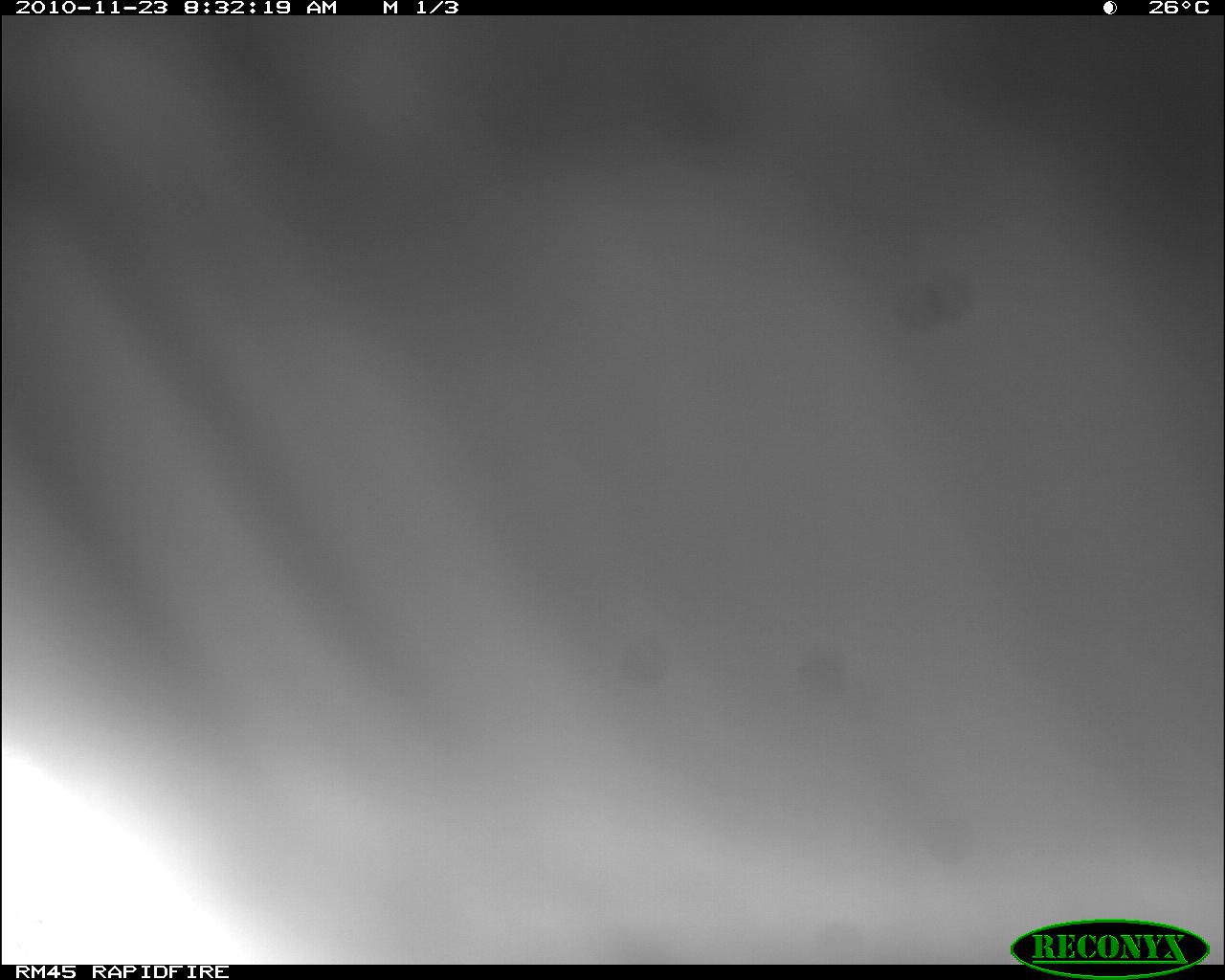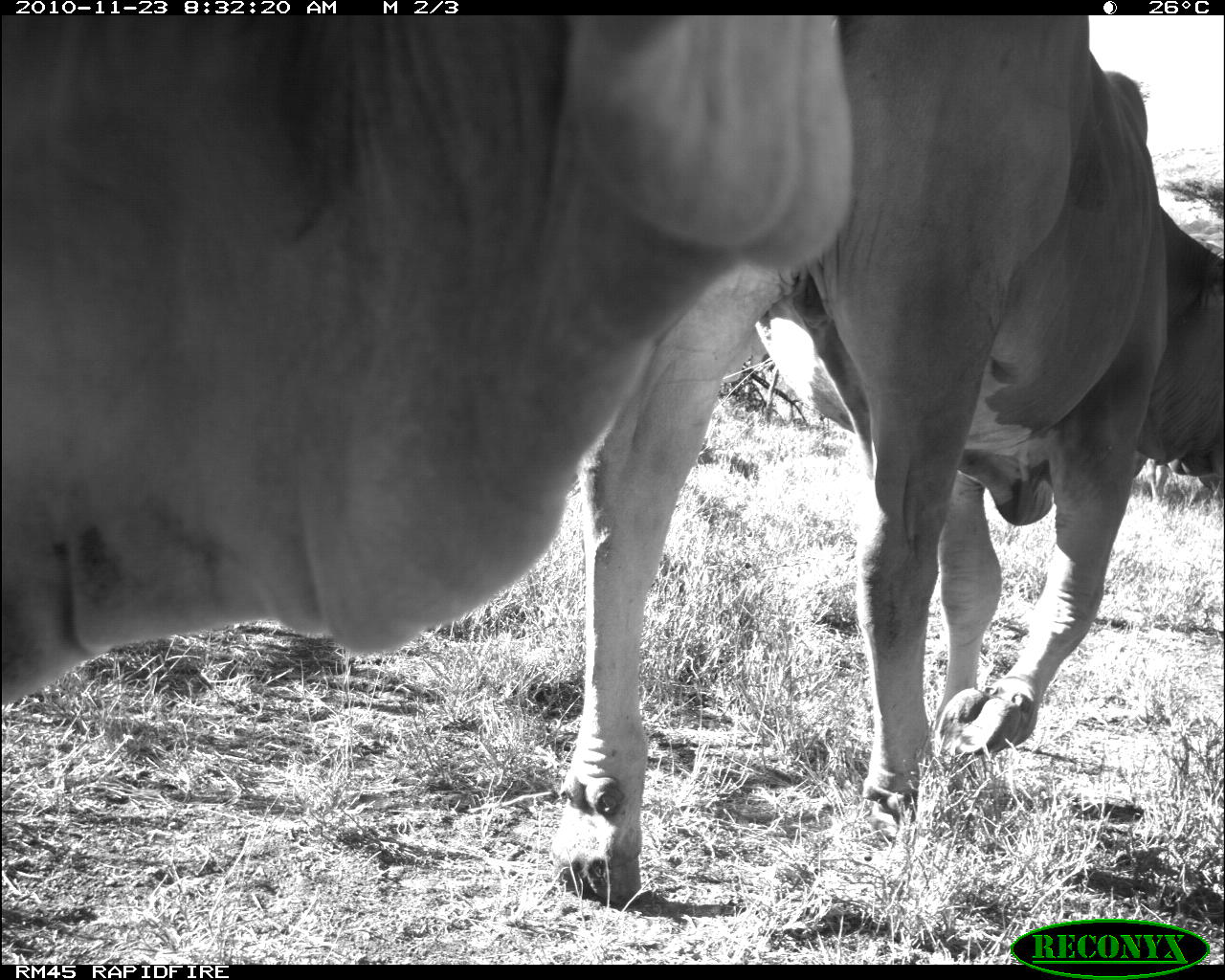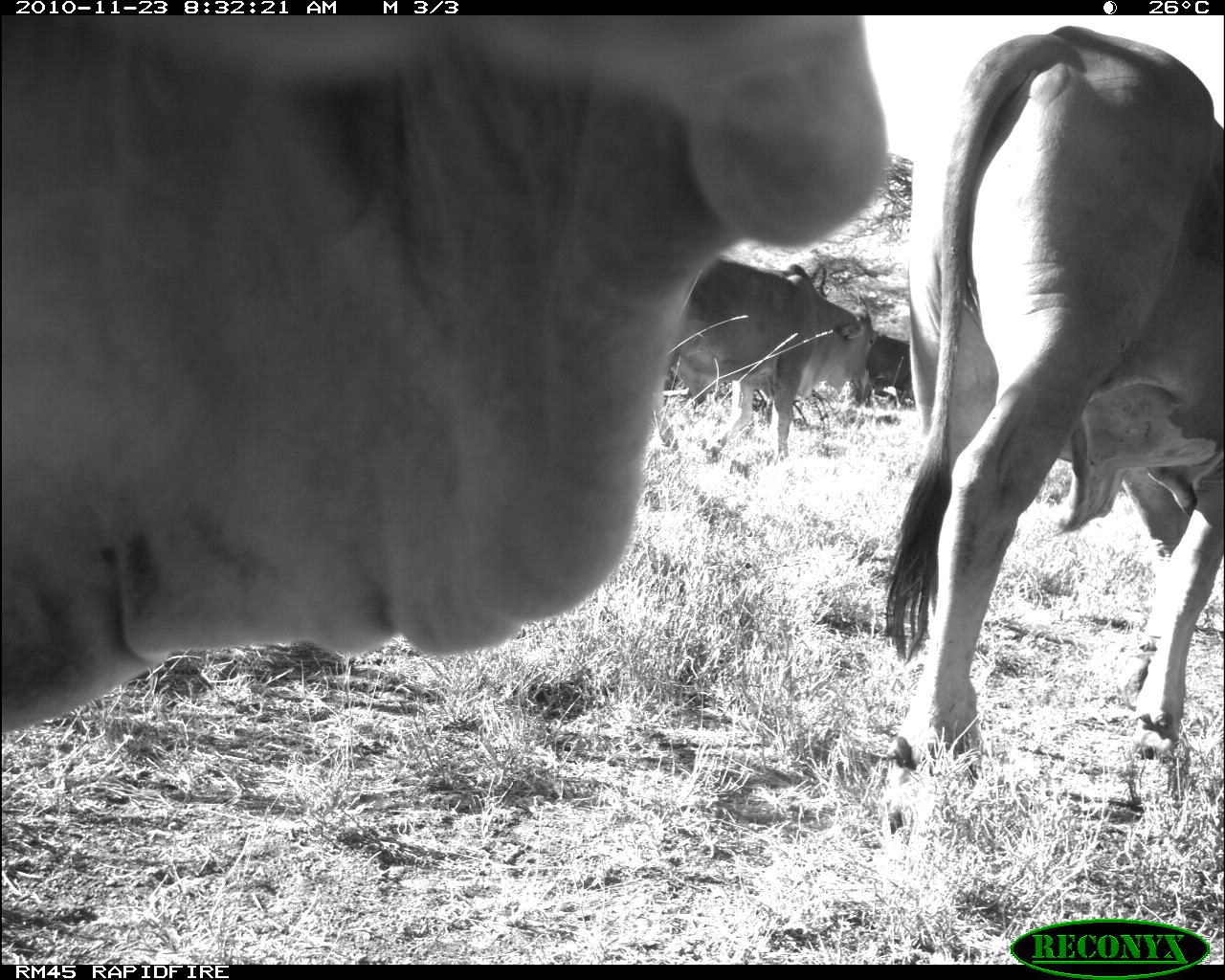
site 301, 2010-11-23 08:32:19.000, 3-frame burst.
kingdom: Animalia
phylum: Chordata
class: Mammalia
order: Artiodactyla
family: Bovidae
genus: Bos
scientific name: Bos taurus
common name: domestic cattle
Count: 1.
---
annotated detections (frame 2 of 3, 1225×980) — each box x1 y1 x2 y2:
bos taurus: 551 14 1225 911; 2 13 859 709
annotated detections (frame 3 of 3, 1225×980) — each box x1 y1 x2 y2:
bos taurus: 3 15 886 735; 886 26 1224 833; 669 254 876 459; 851 335 913 406